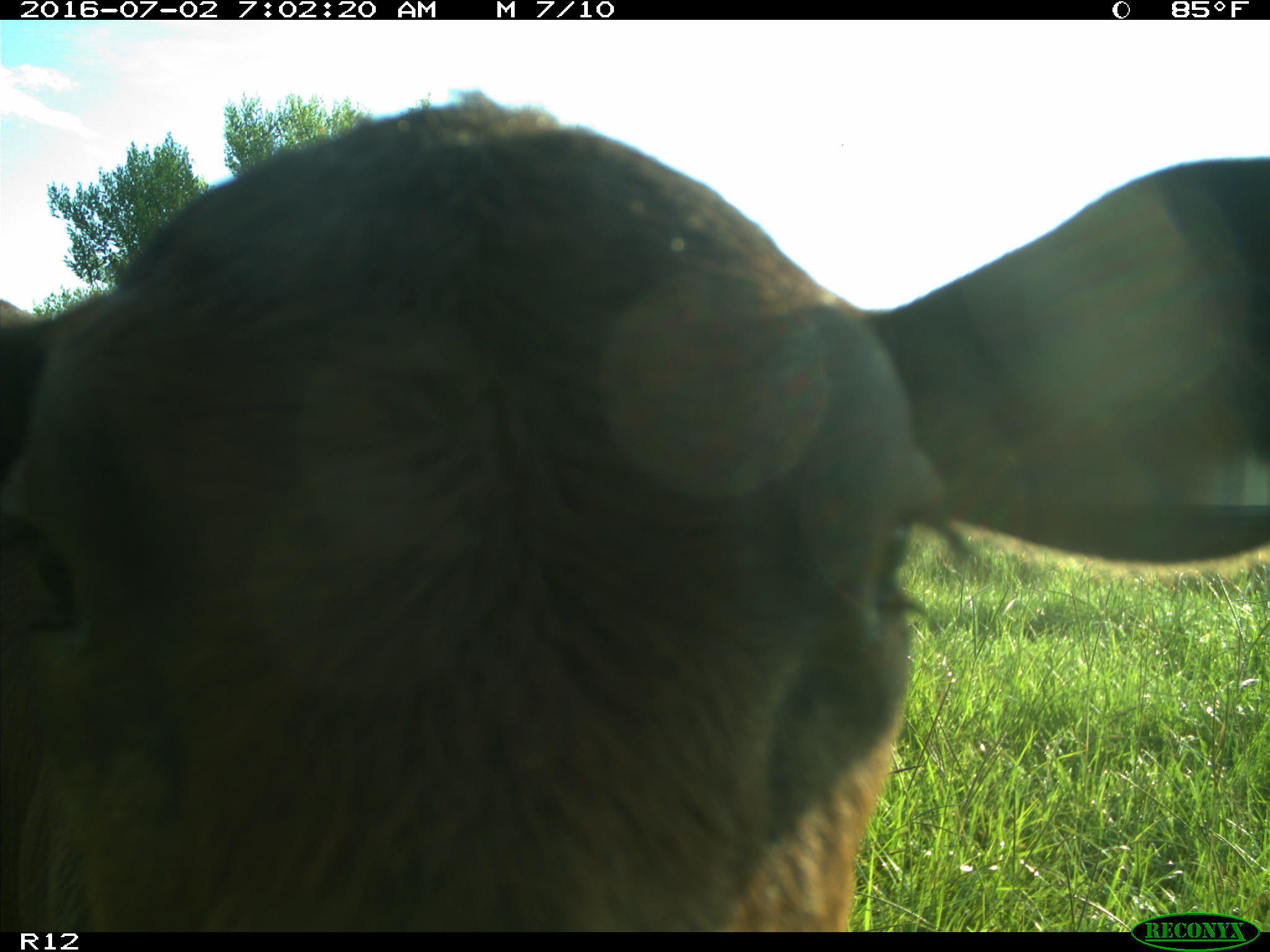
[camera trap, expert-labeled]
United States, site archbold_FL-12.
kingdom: Animalia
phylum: Chordata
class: Mammalia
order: Artiodactyla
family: Bovidae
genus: Bos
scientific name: Bos taurus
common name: domestic cow